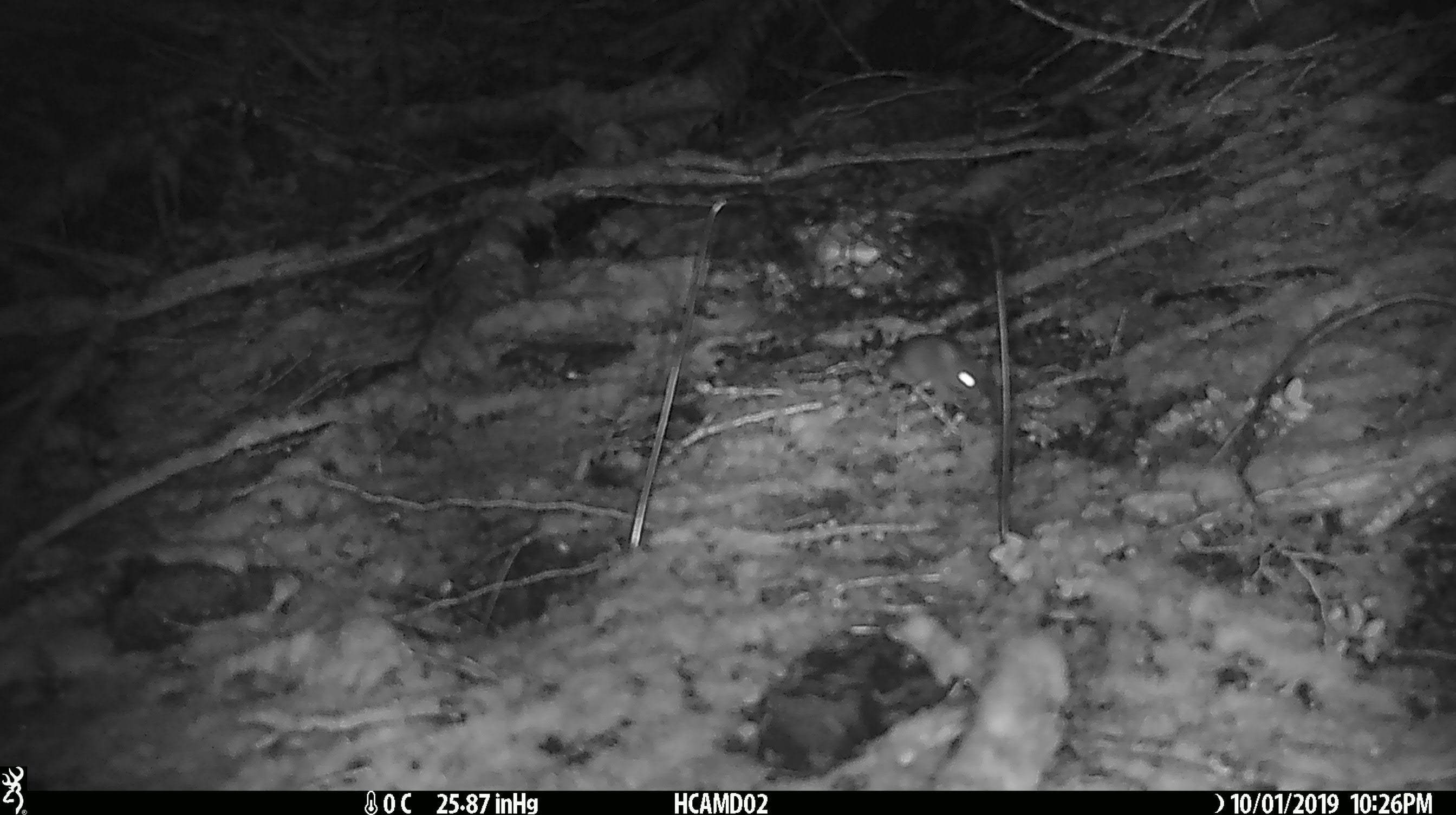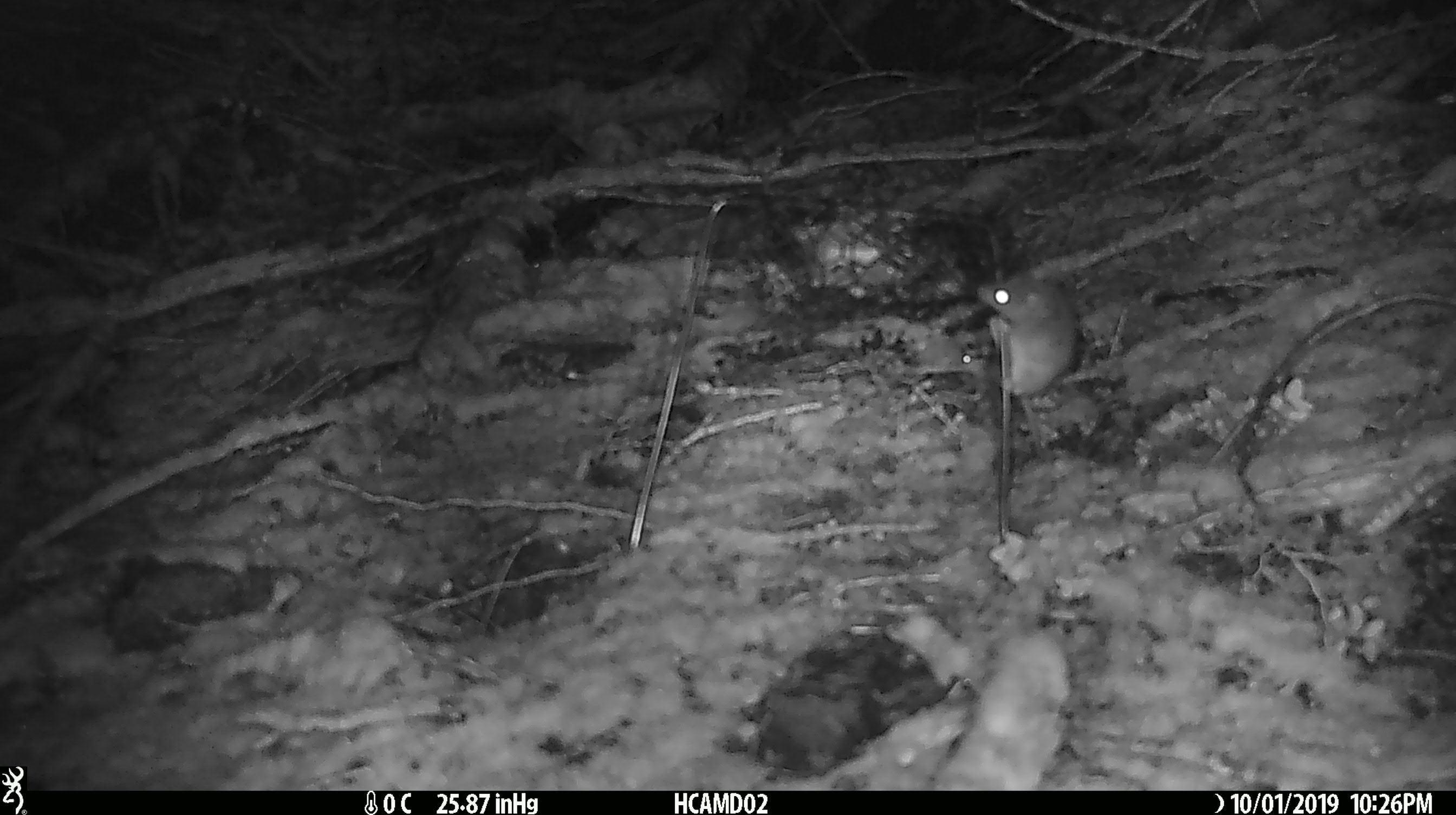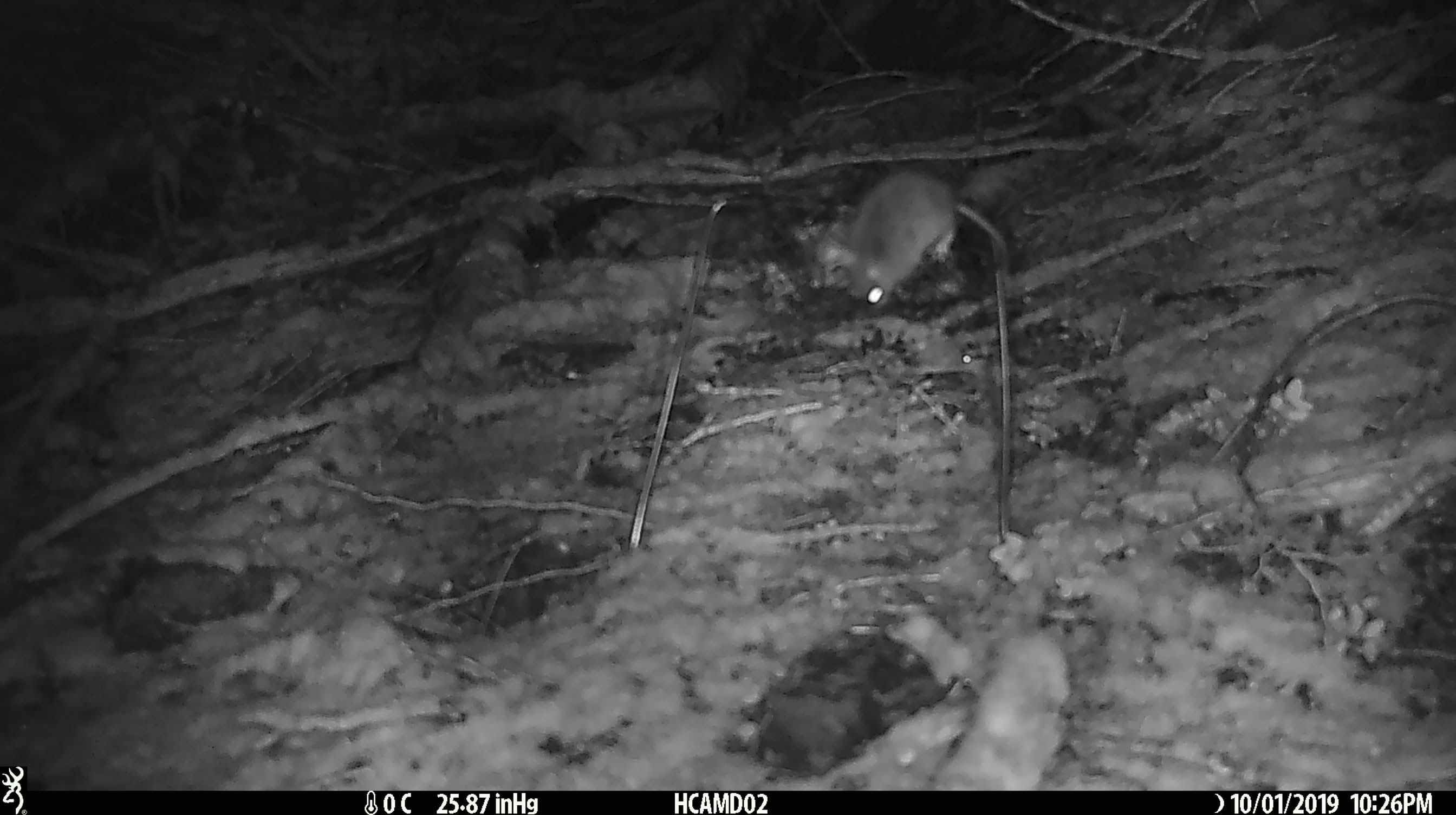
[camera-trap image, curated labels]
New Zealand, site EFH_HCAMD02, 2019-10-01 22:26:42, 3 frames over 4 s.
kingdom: Animalia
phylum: Chordata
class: Mammalia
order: Rodentia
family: Muridae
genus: Mus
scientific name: Mus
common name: mouse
Mouse (Mus).